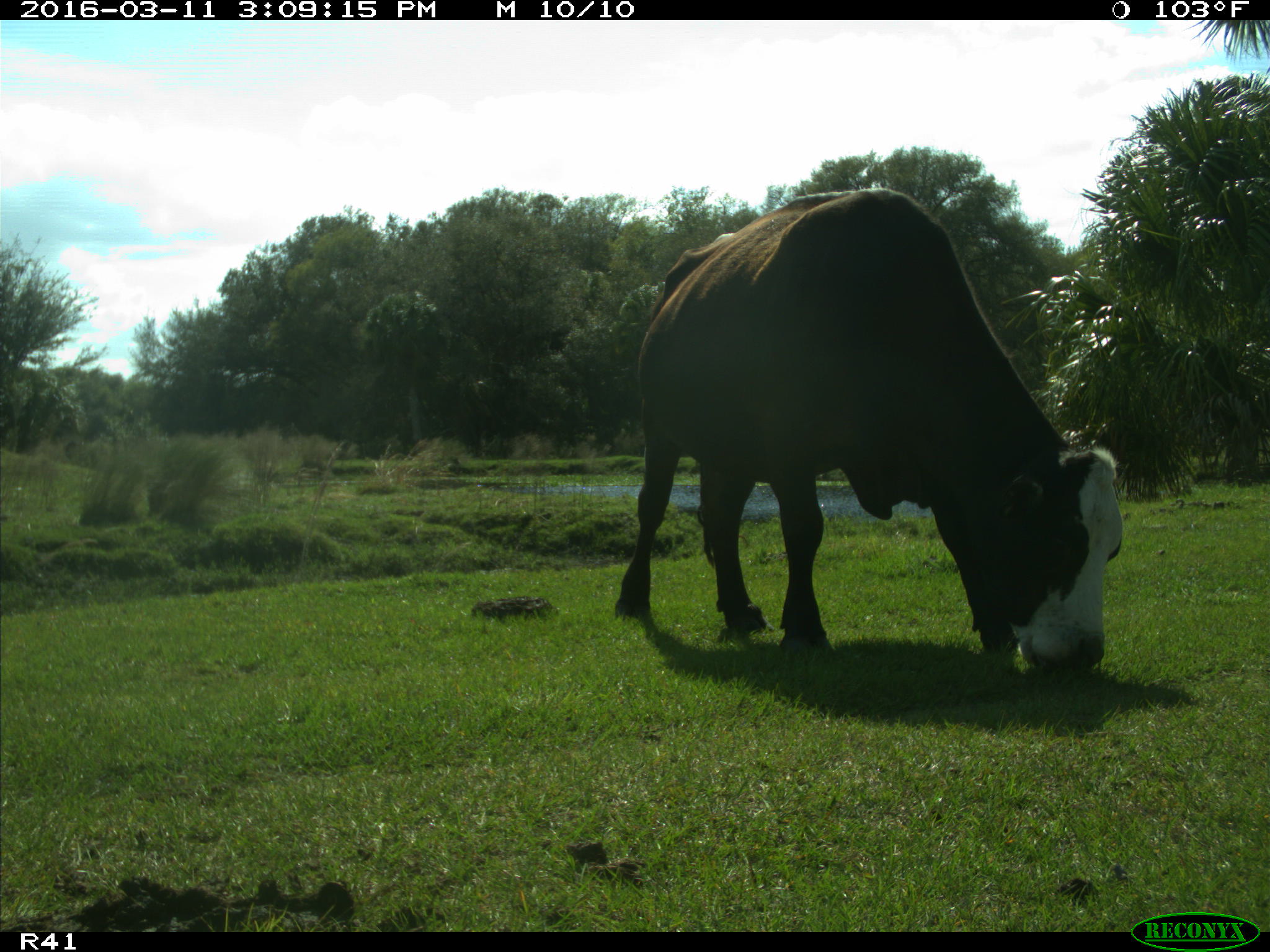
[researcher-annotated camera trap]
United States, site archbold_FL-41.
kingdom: Animalia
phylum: Chordata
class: Mammalia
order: Artiodactyla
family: Bovidae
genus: Bos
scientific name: Bos taurus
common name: domestic cow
Bos taurus (domestic cow).